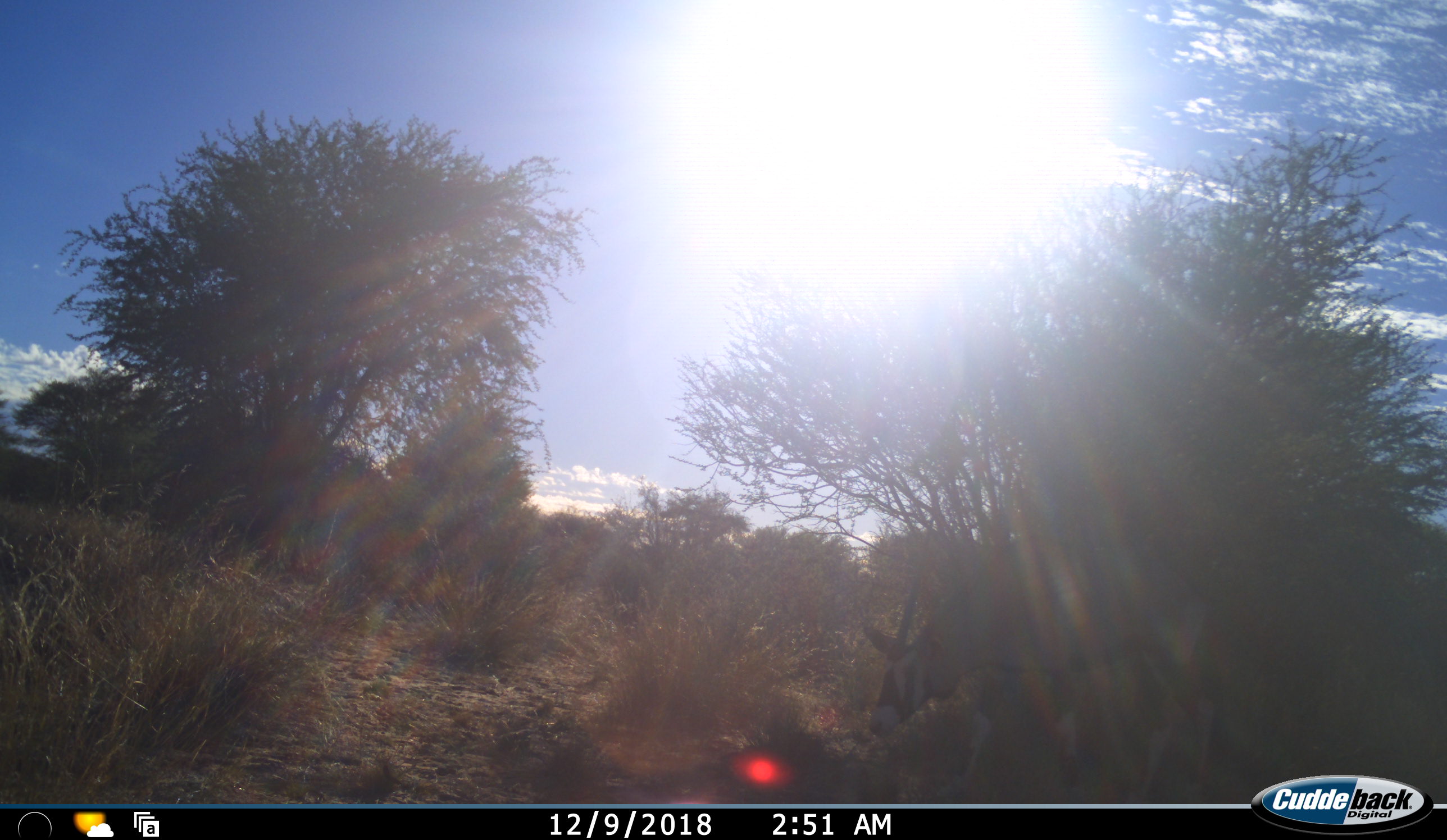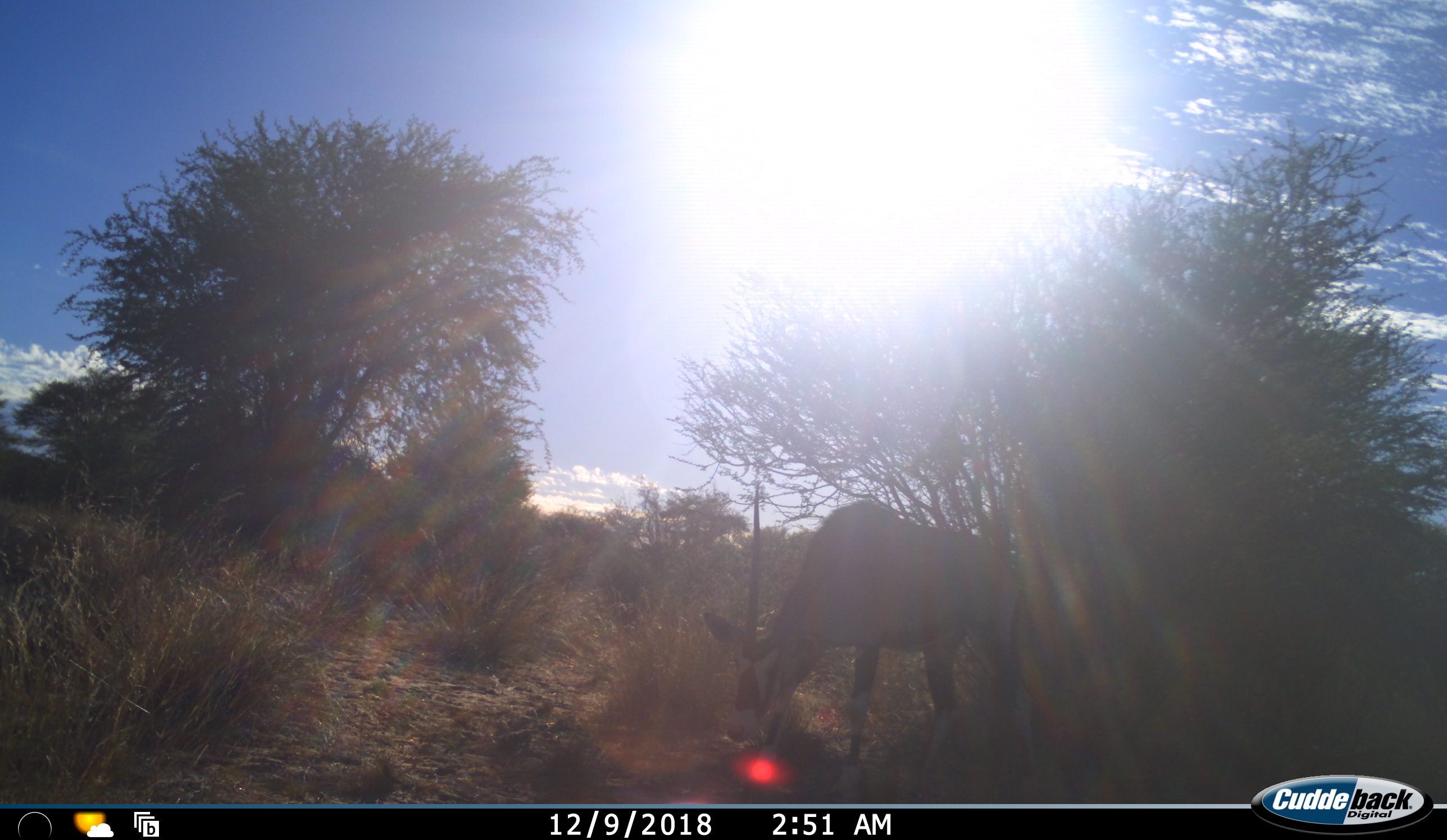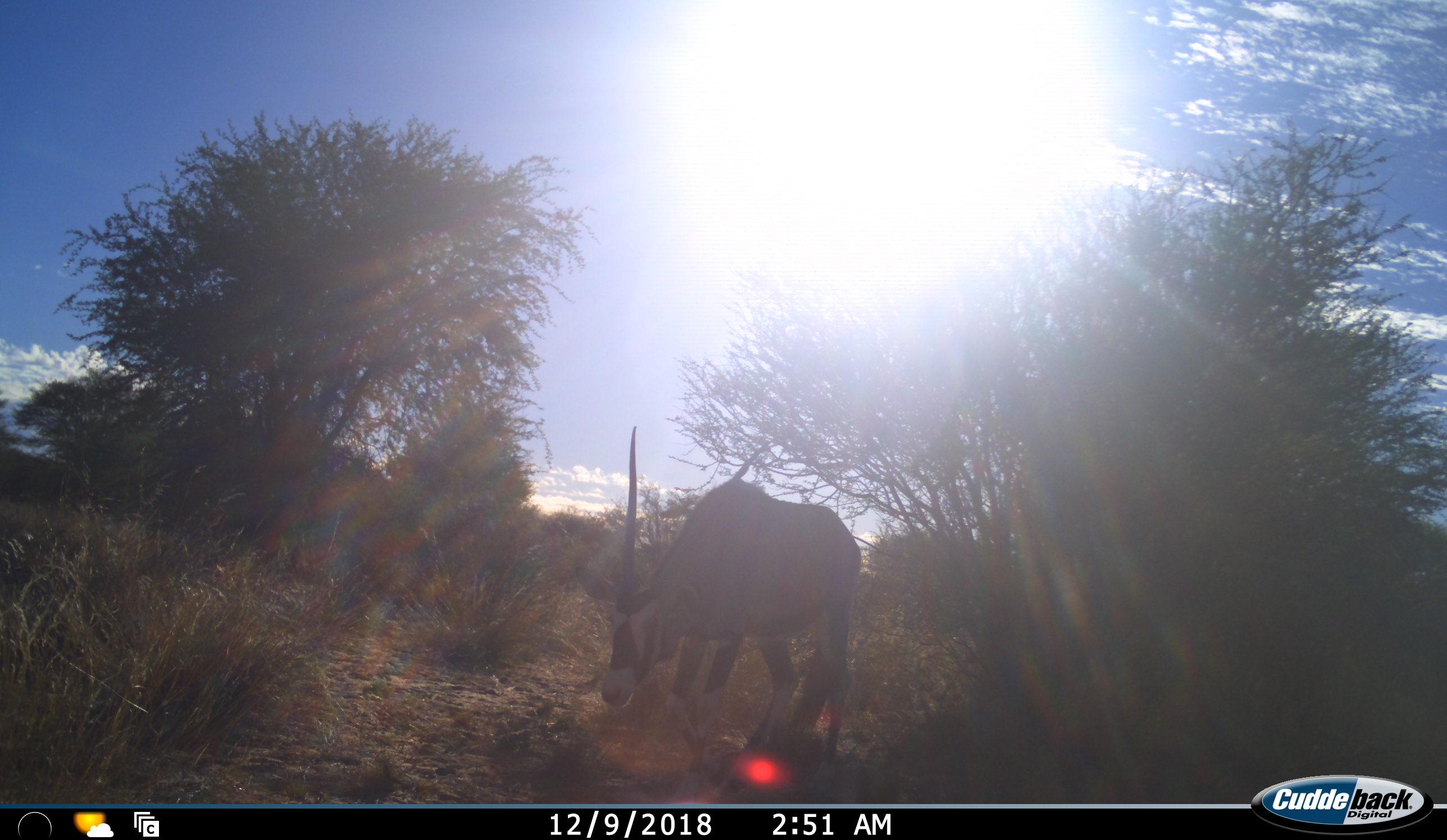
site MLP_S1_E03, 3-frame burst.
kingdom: Animalia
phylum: Chordata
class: Mammalia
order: Artiodactyla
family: Bovidae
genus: Oryx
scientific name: Oryx gazella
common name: gemsbok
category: oryx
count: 1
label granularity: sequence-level